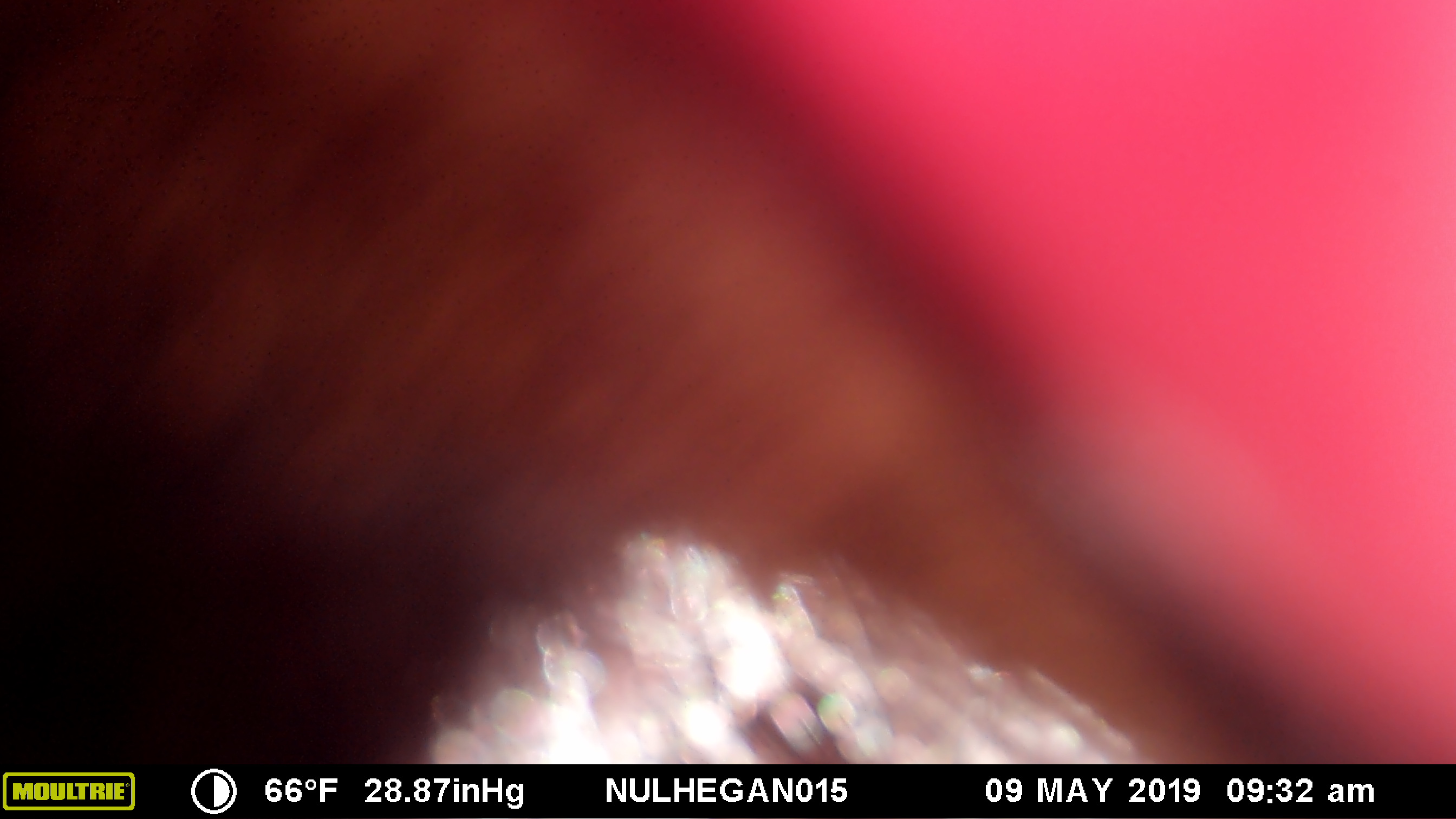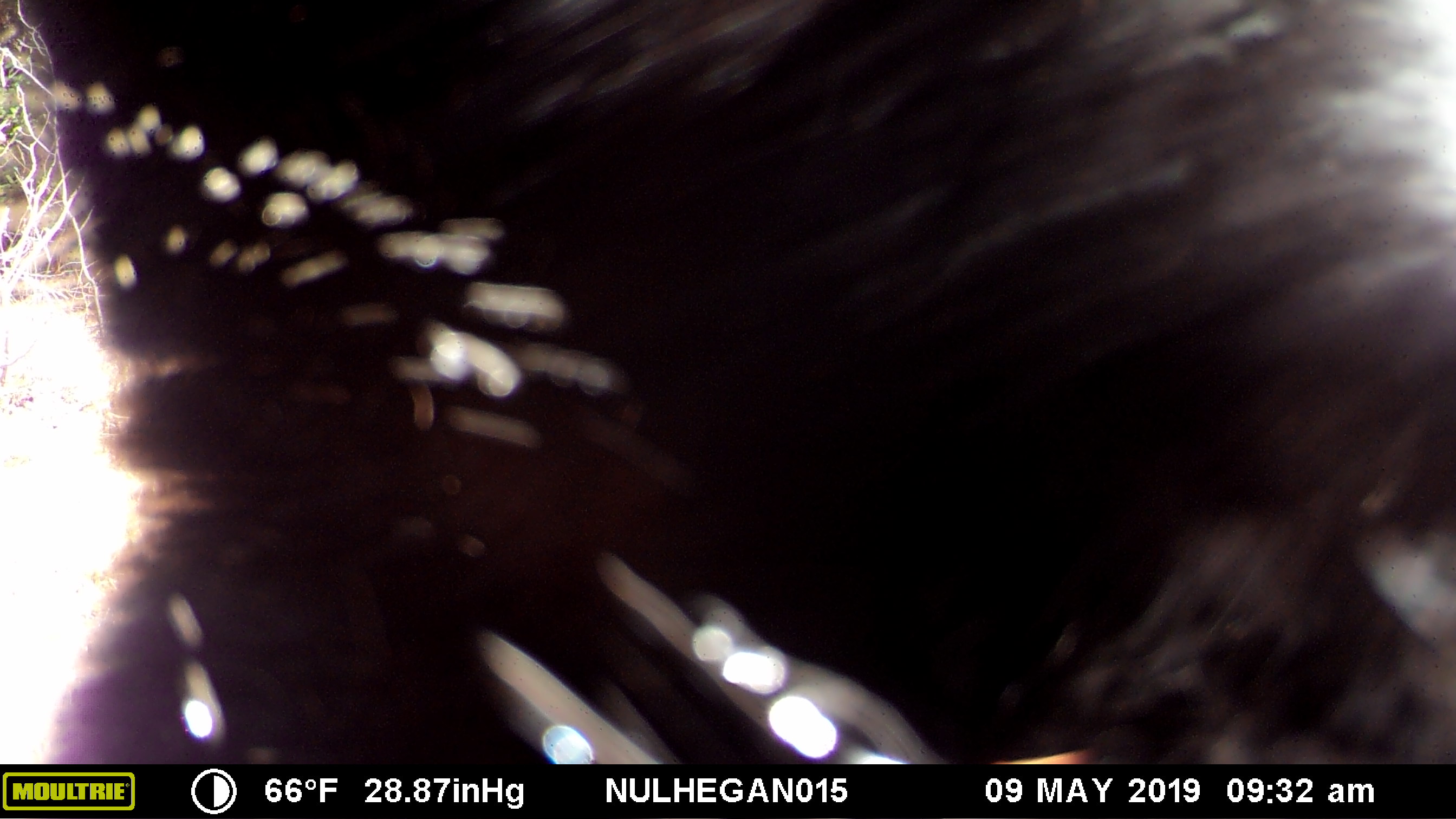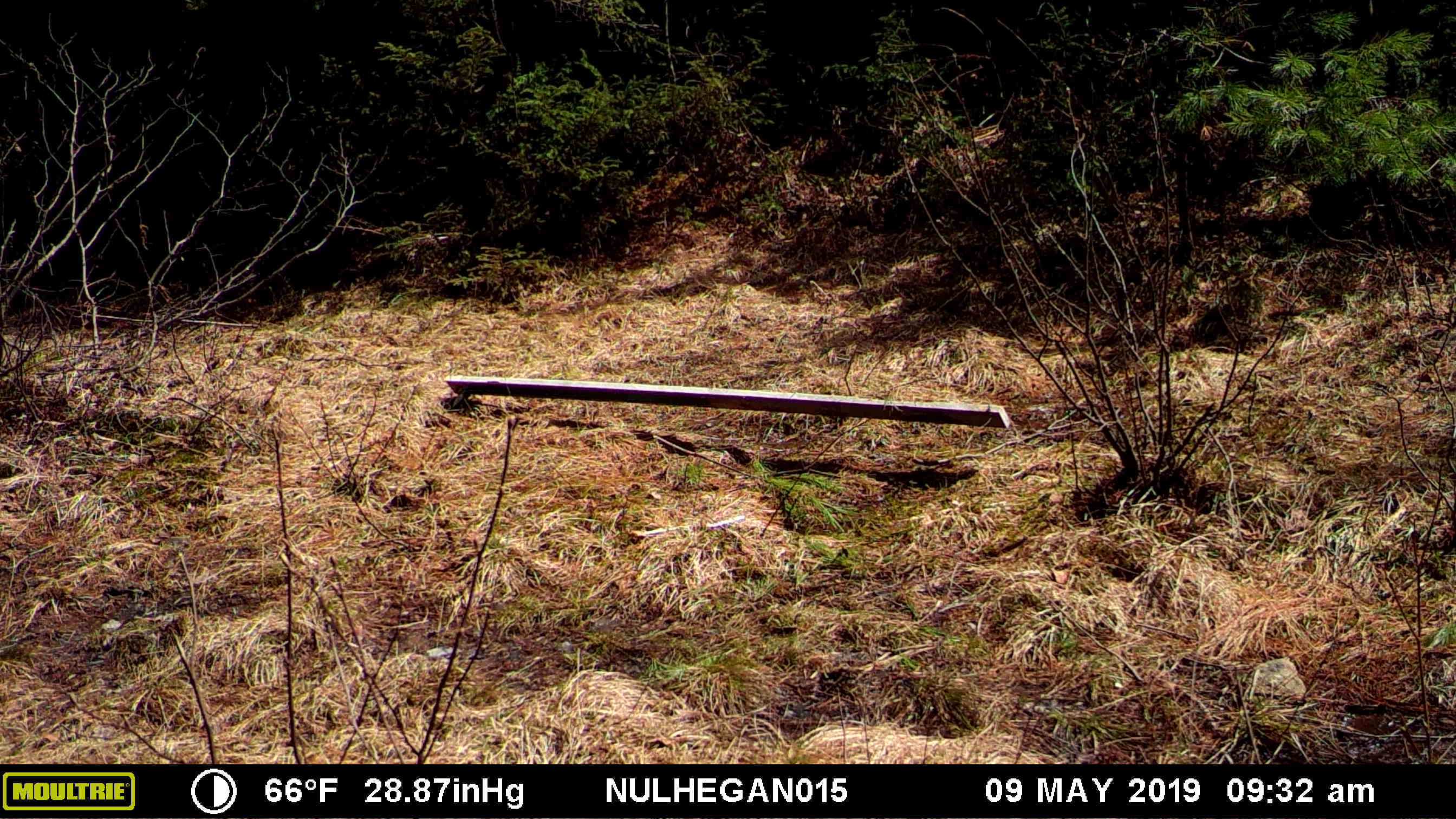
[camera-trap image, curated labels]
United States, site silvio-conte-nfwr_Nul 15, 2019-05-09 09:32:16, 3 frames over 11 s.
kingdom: Animalia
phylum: Chordata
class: Mammalia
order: Carnivora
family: Ursidae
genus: Ursus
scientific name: Ursus americanus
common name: black bear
Black bear (Ursus americanus).